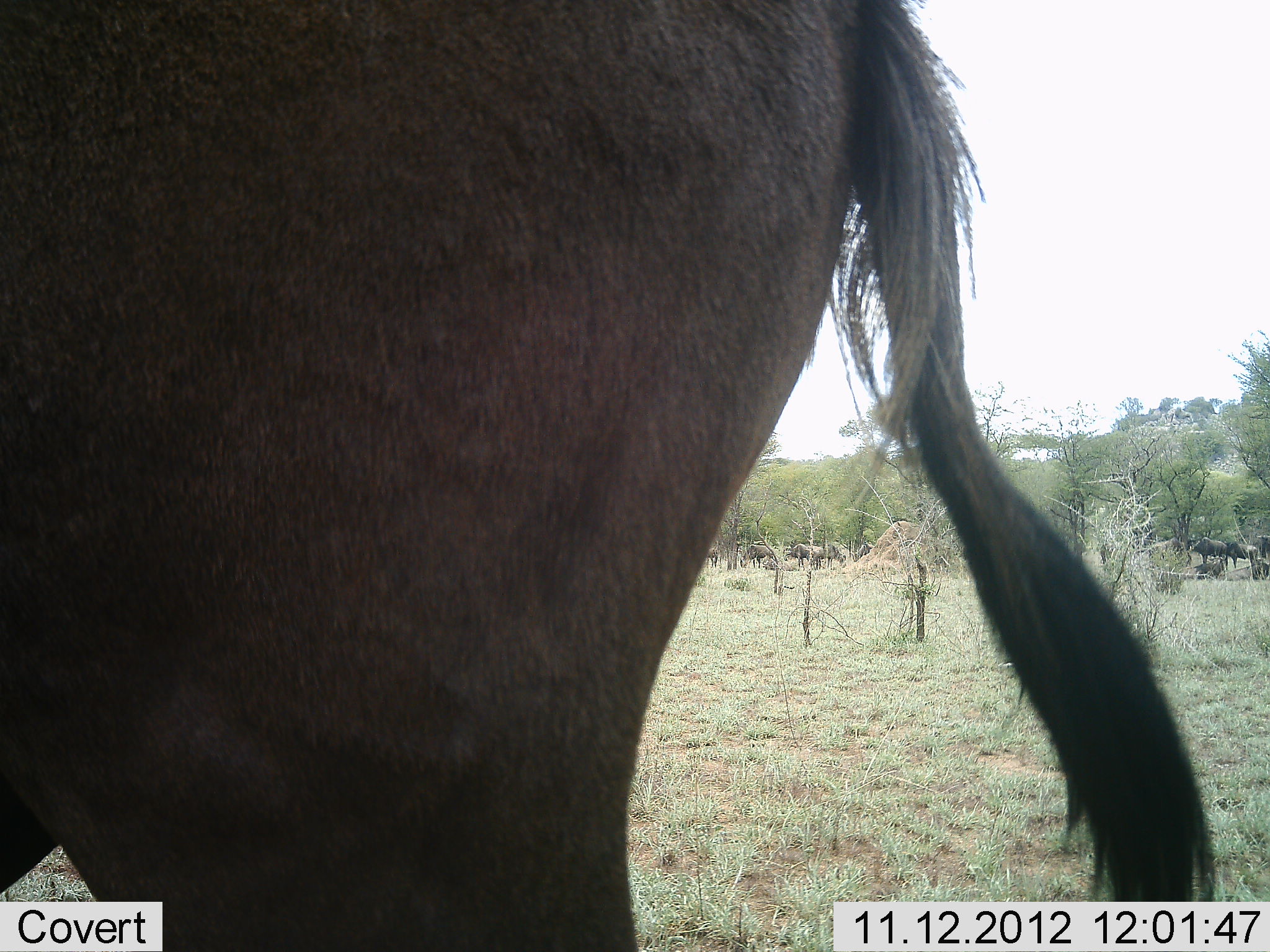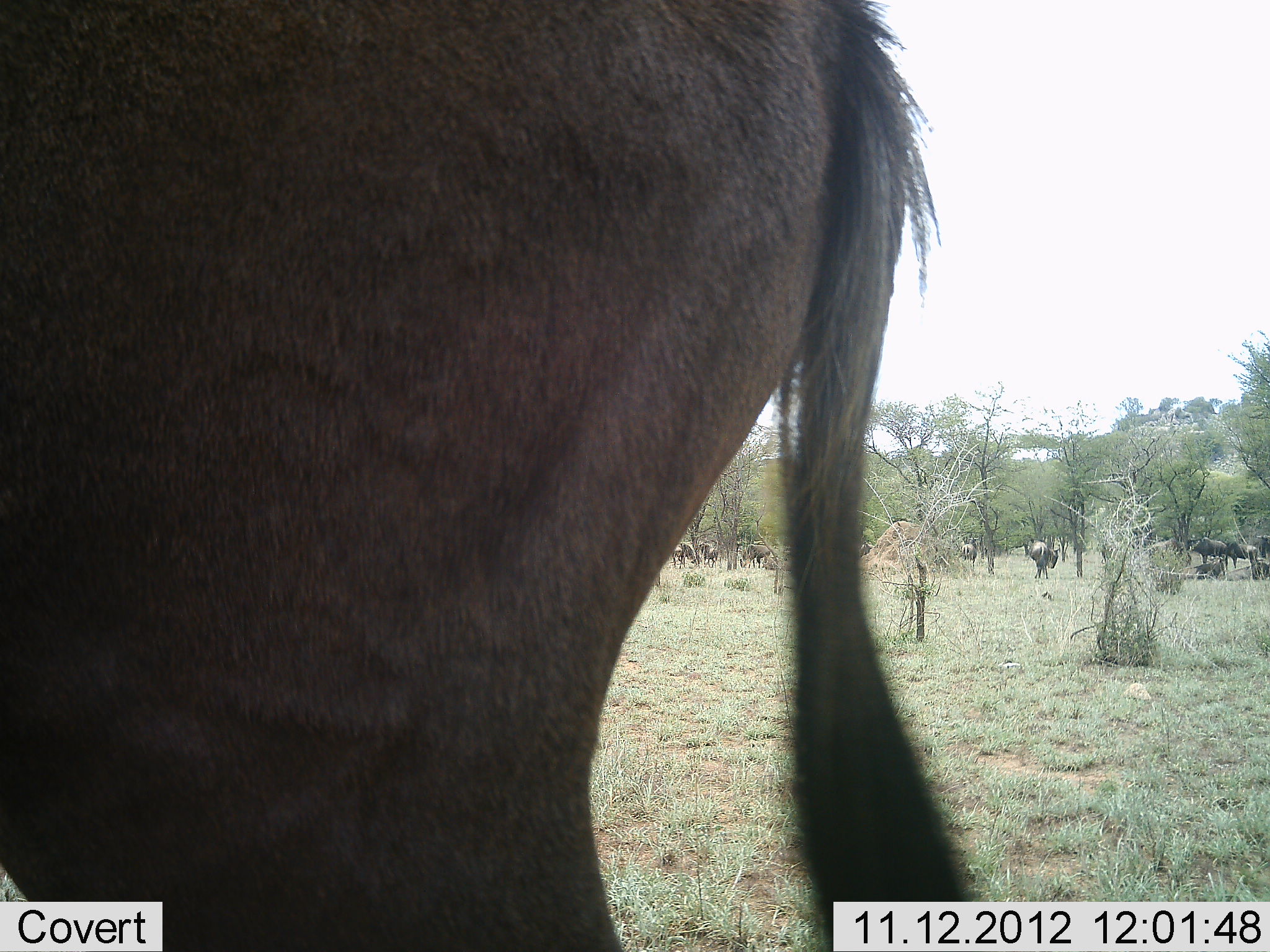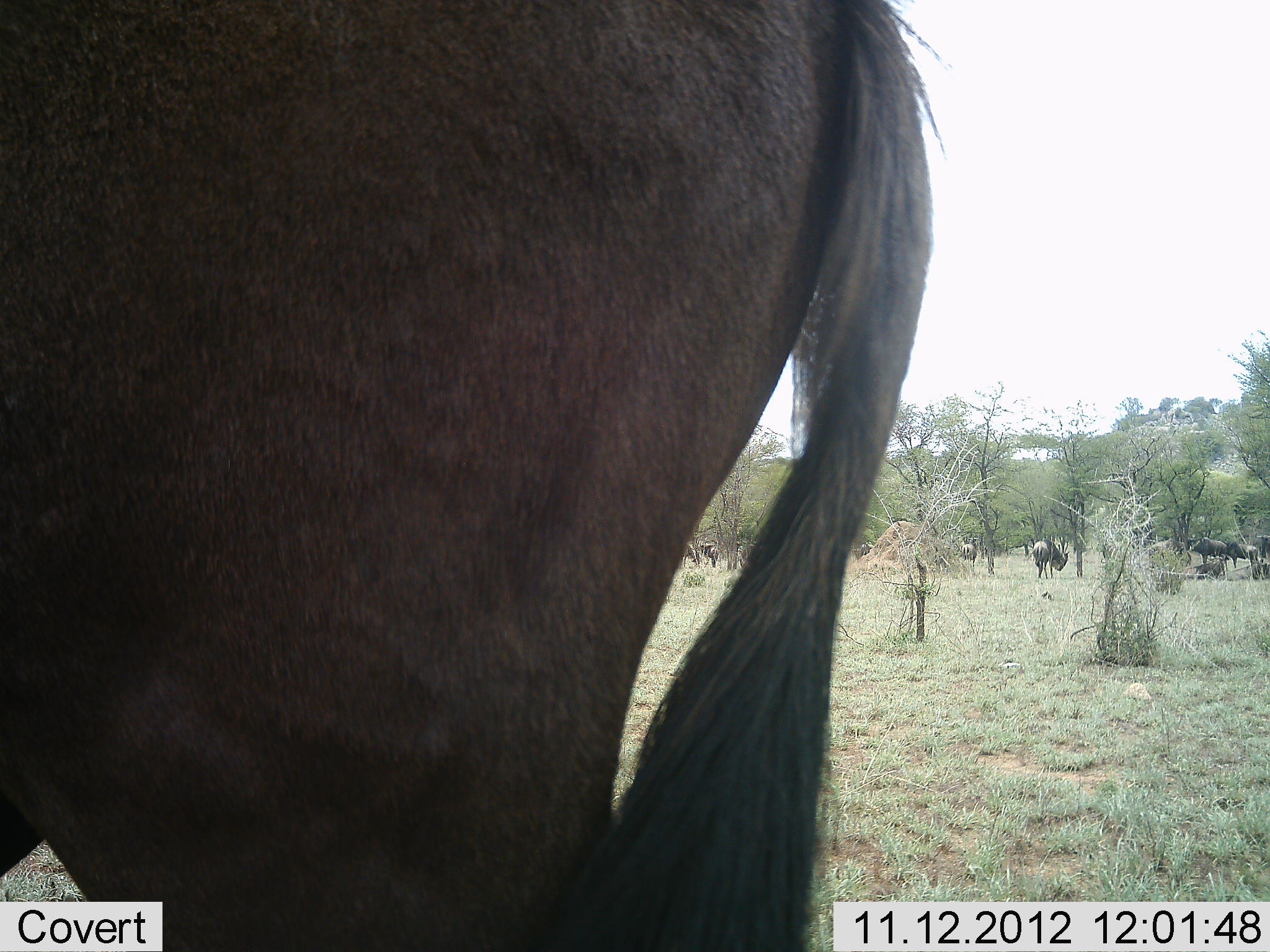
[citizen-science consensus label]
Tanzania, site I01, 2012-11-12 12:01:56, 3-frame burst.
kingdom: Animalia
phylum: Chordata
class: Mammalia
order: Artiodactyla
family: Bovidae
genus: Connochaetes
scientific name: Connochaetes taurinus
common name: blue wildebeest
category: wildebeest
Wildebeest (blue wildebeest) (Connochaetes taurinus), count 11-50. Behavior (volunteer vote fractions): standing 70%, resting 0%, moving 20%, interacting 0%. Young present (vote fraction): 0%. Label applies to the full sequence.